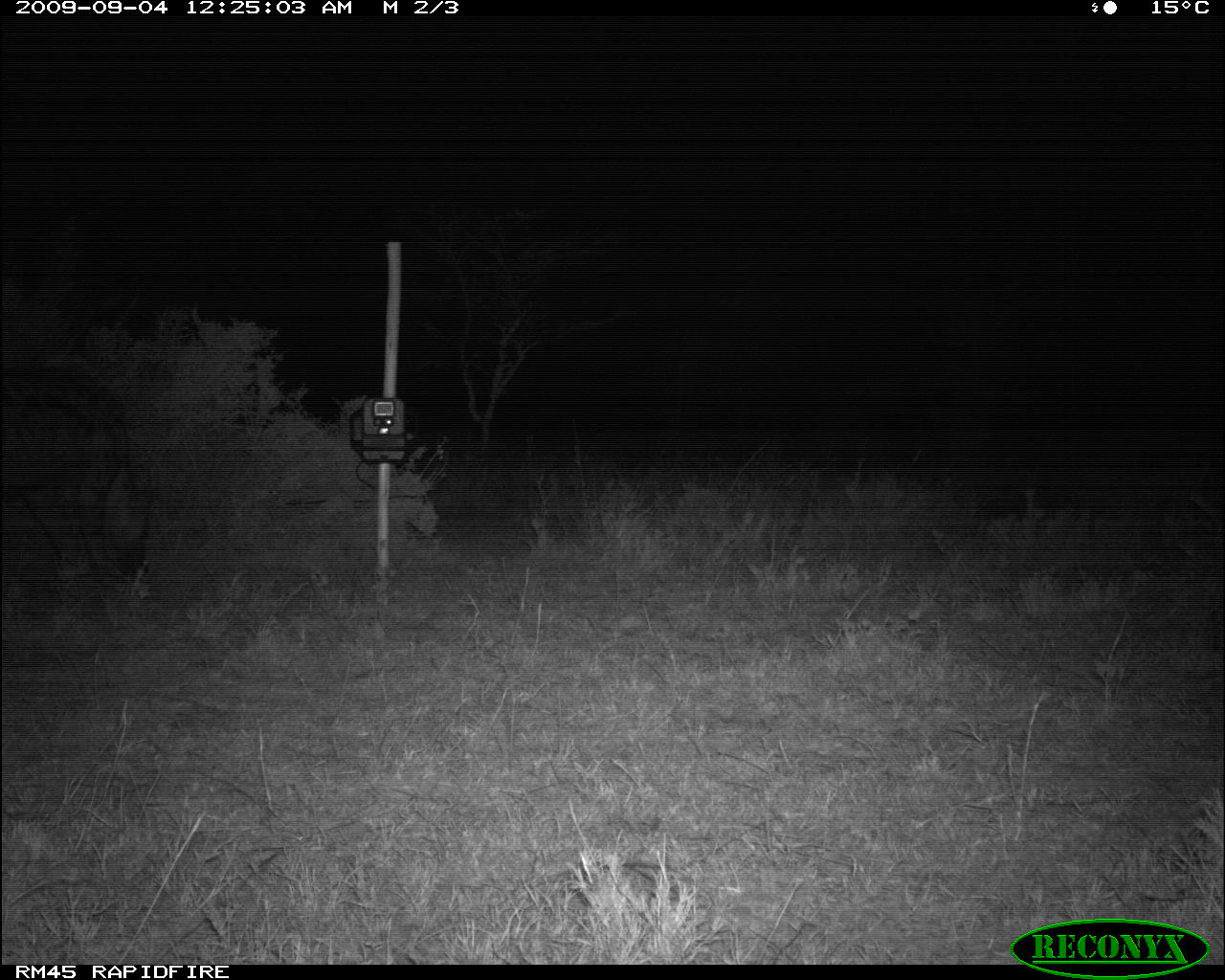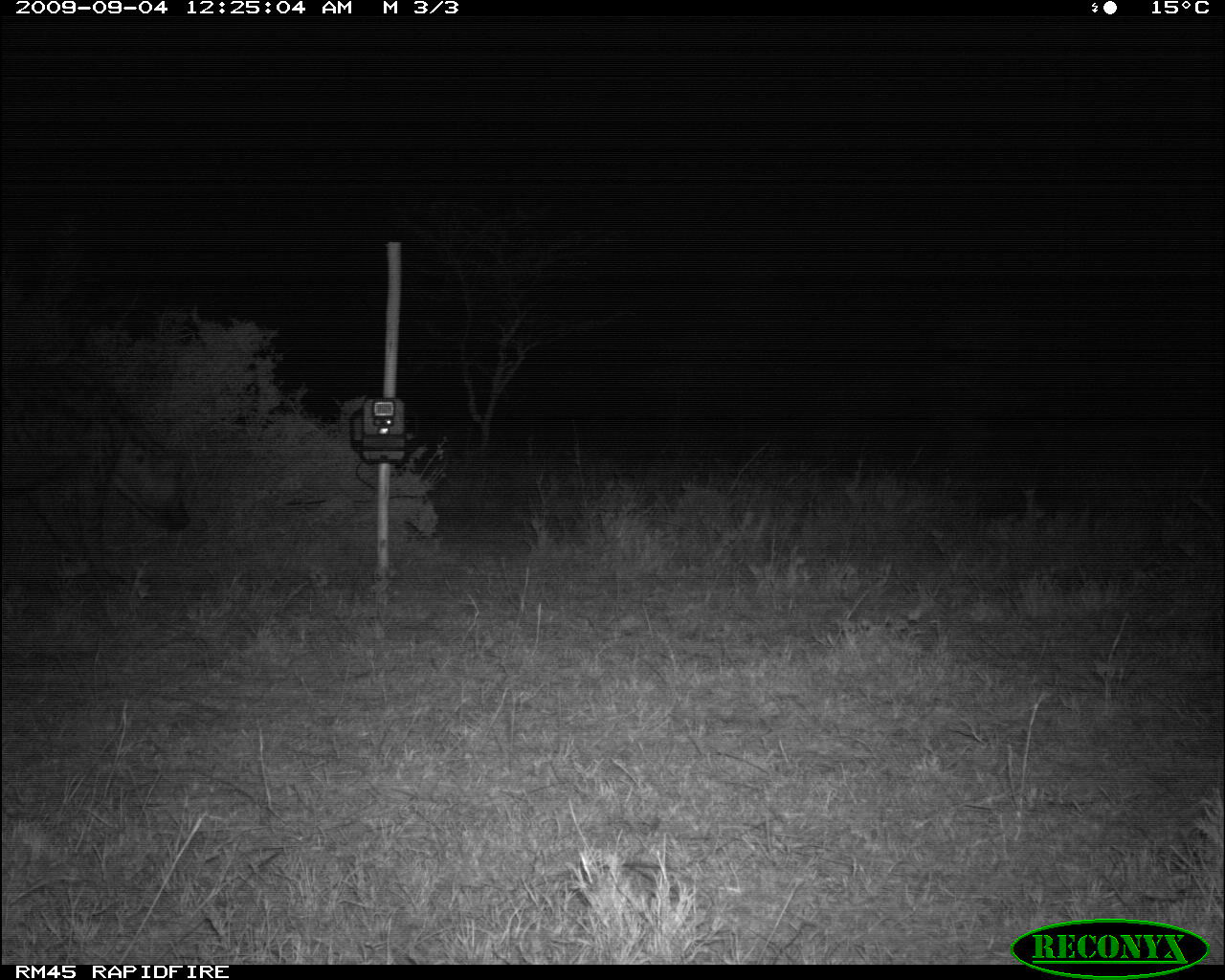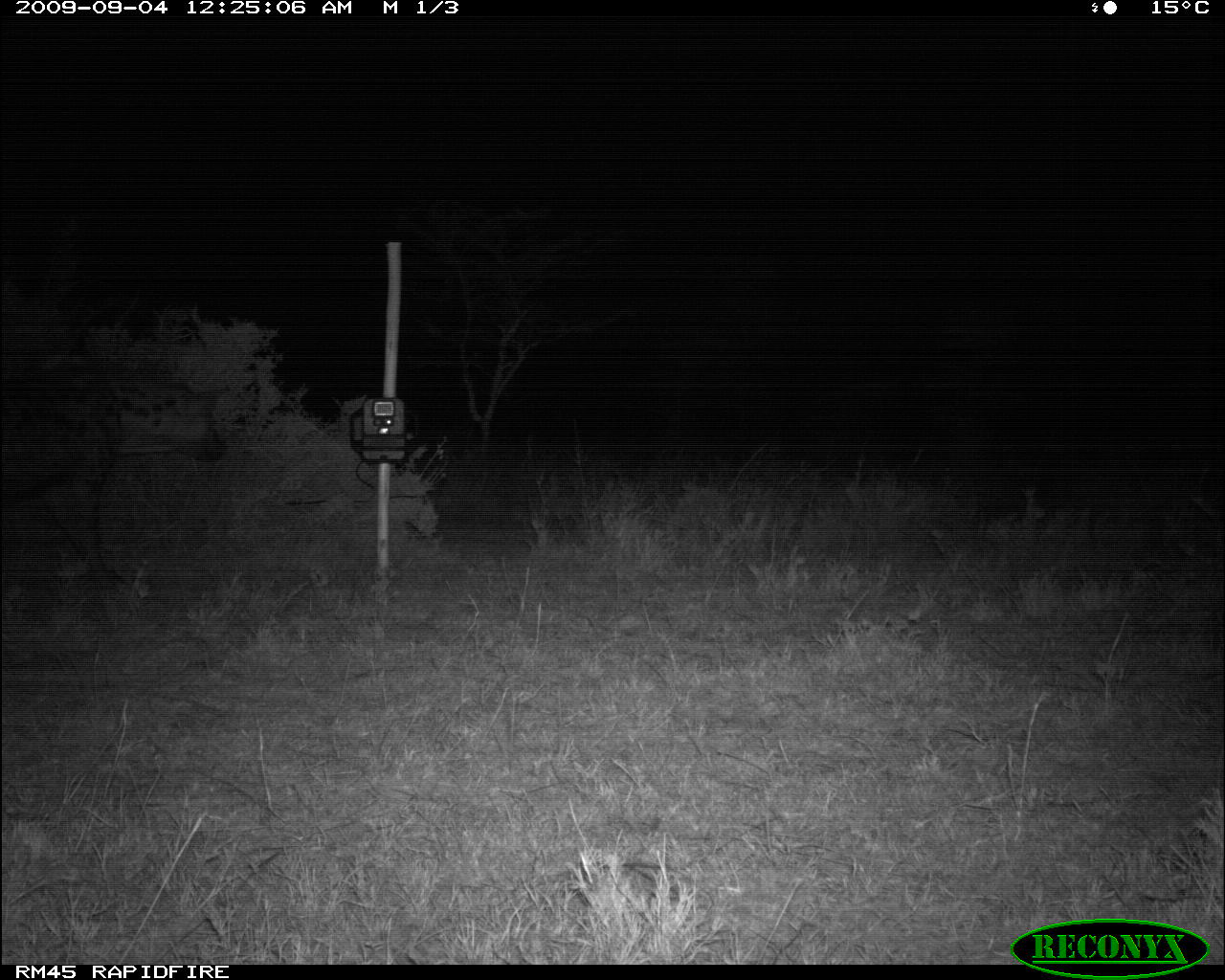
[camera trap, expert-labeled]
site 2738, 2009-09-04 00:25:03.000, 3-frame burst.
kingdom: Animalia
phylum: Chordata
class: Mammalia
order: Carnivora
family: Hyaenidae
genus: Crocuta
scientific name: Crocuta crocuta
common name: spotted hyena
Crocuta crocuta (spotted hyena), count 1.